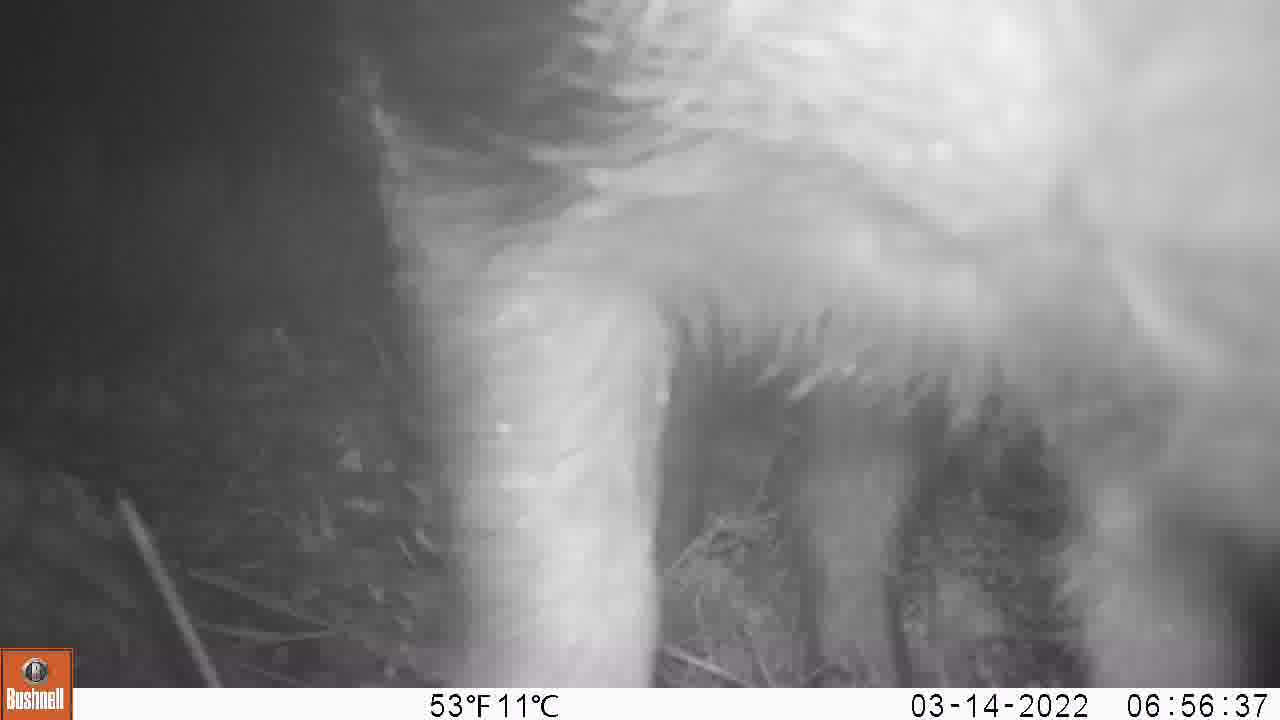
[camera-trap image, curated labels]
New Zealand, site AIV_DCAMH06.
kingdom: Animalia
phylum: Chordata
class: Mammalia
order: Artiodactyla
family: Suidae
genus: Sus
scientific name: Sus scrofa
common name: pig